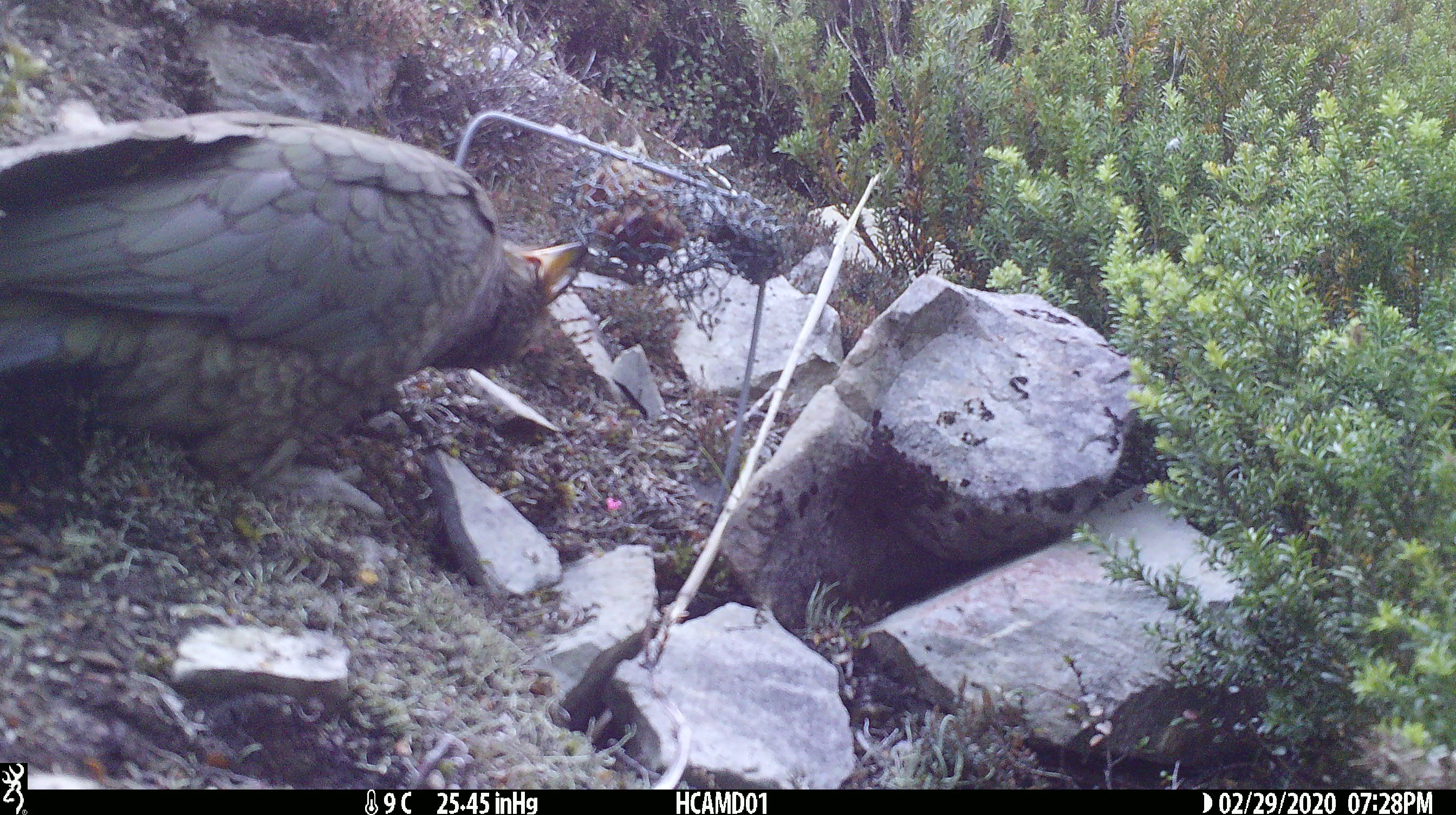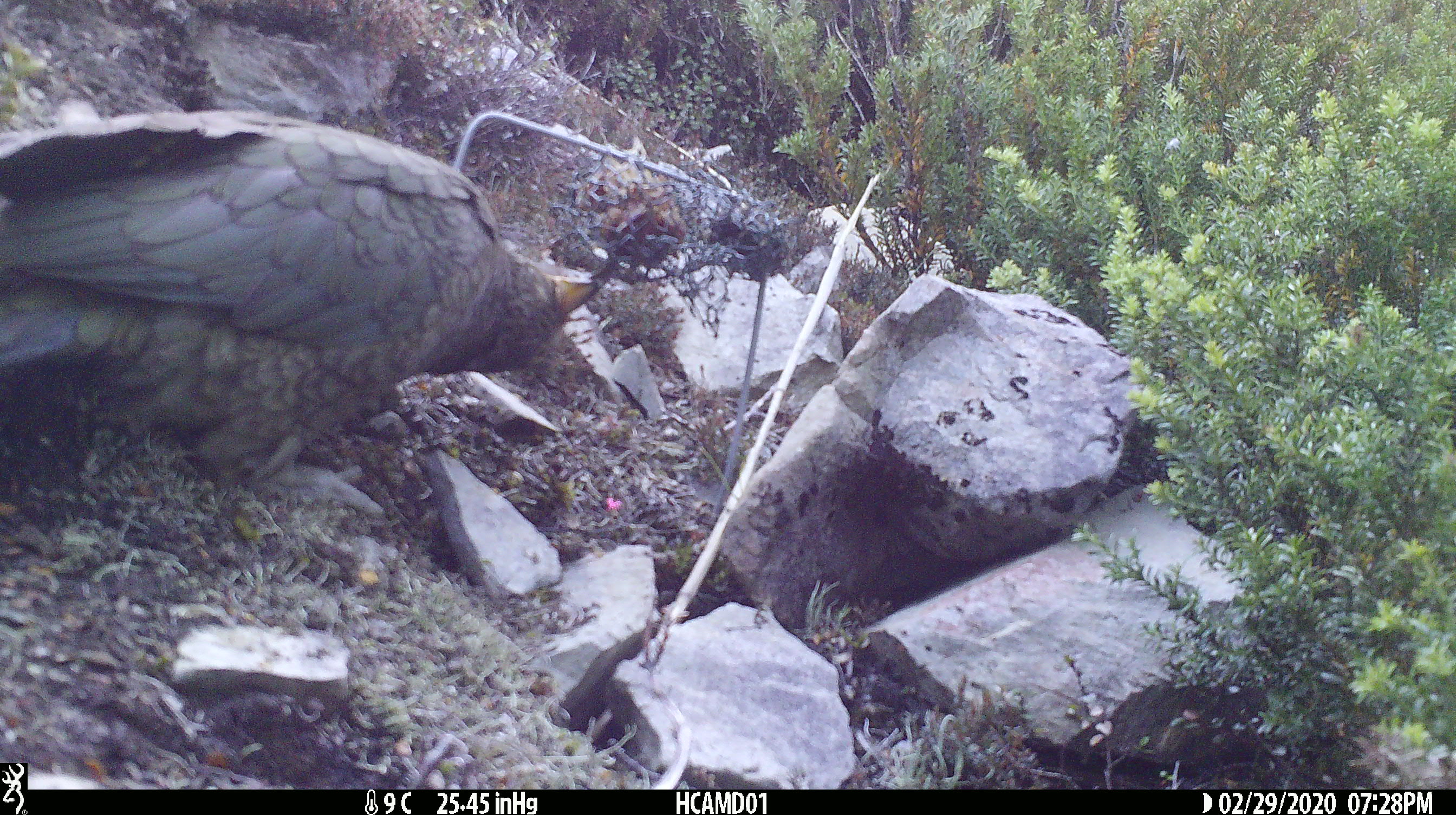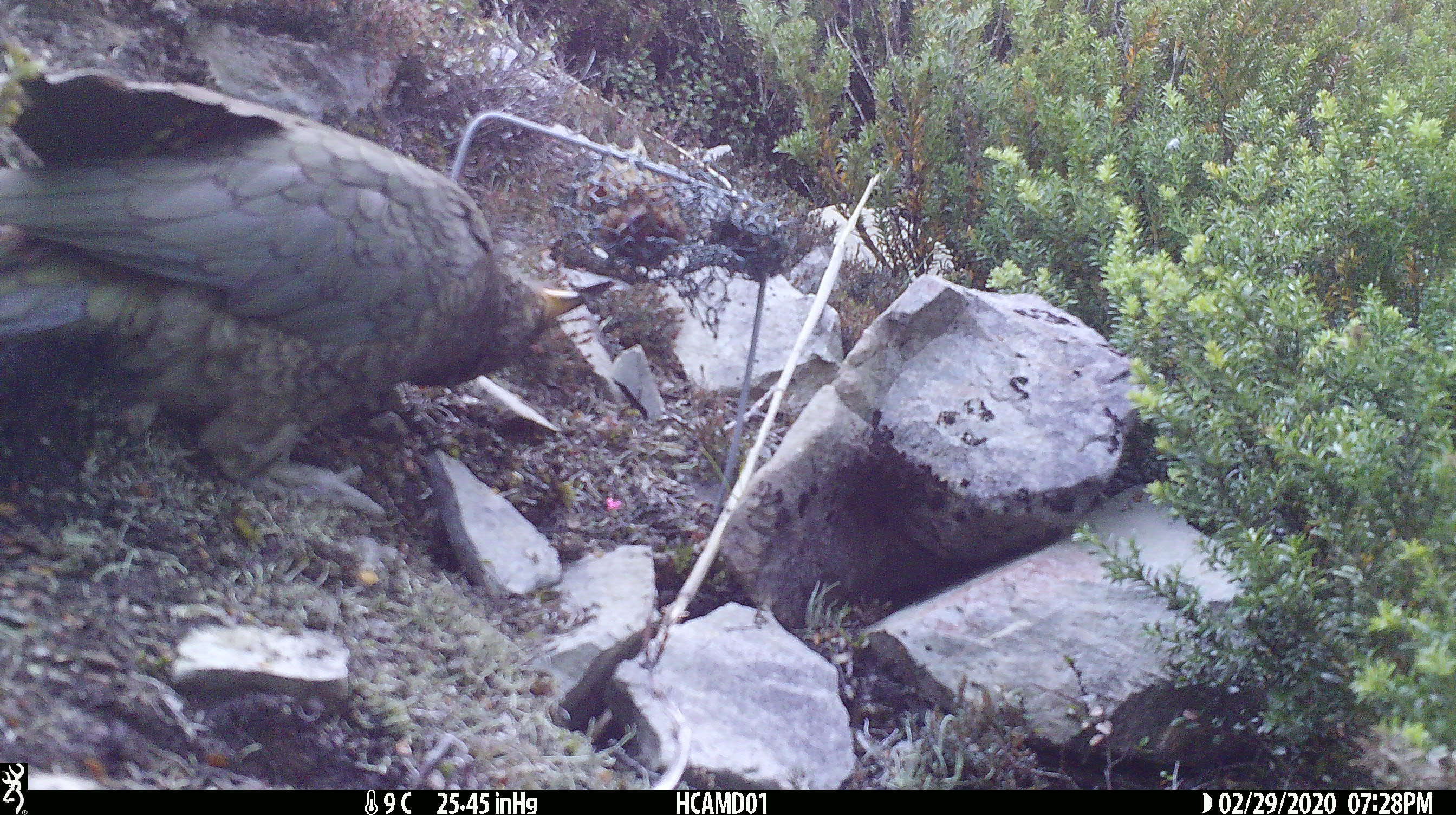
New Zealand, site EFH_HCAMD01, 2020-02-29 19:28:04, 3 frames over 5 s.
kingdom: Animalia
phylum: Chordata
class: Aves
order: Psittaciformes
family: Strigopidae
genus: Nestor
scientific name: Nestor notabilis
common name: kea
Kea (Nestor notabilis).